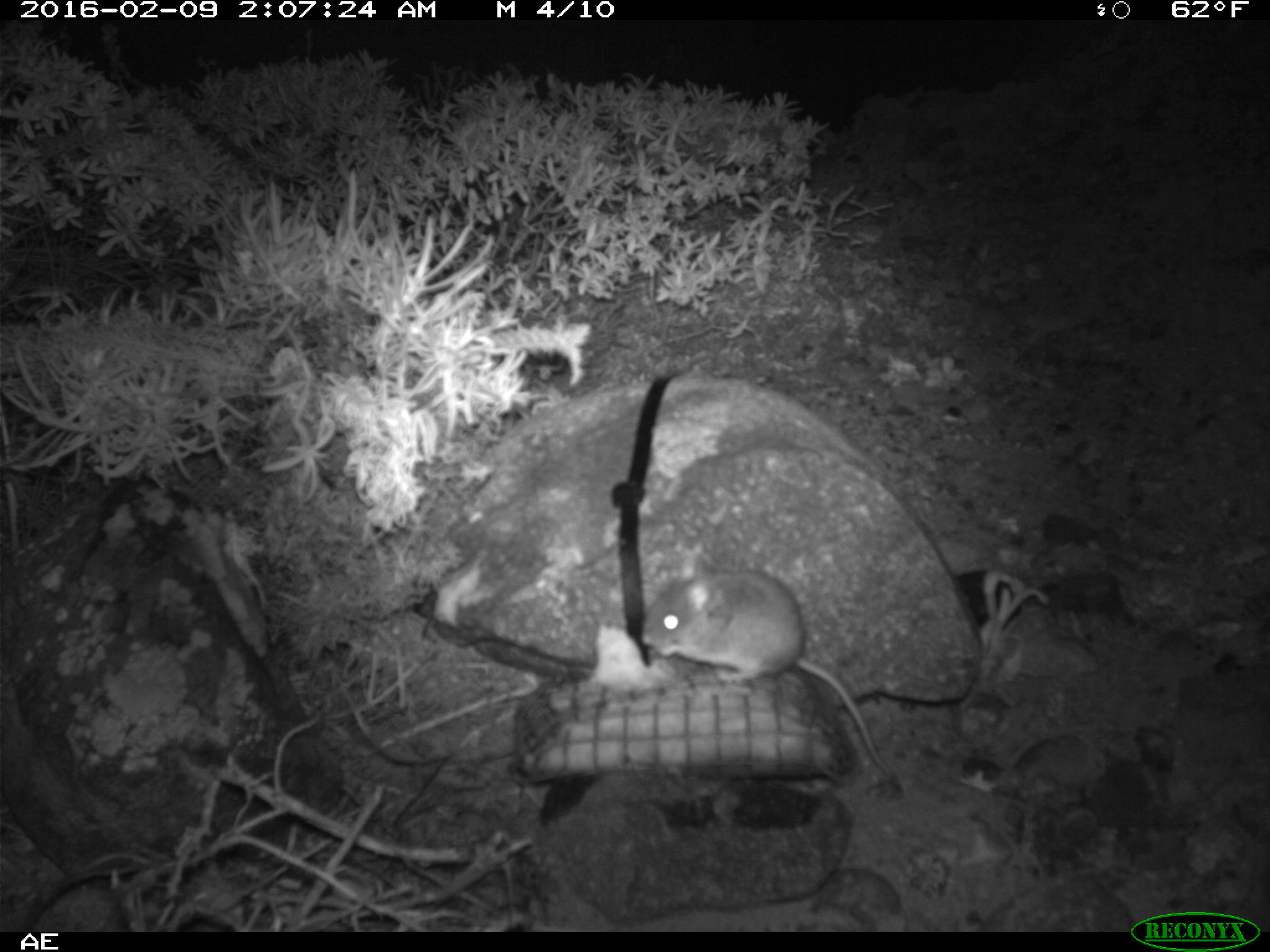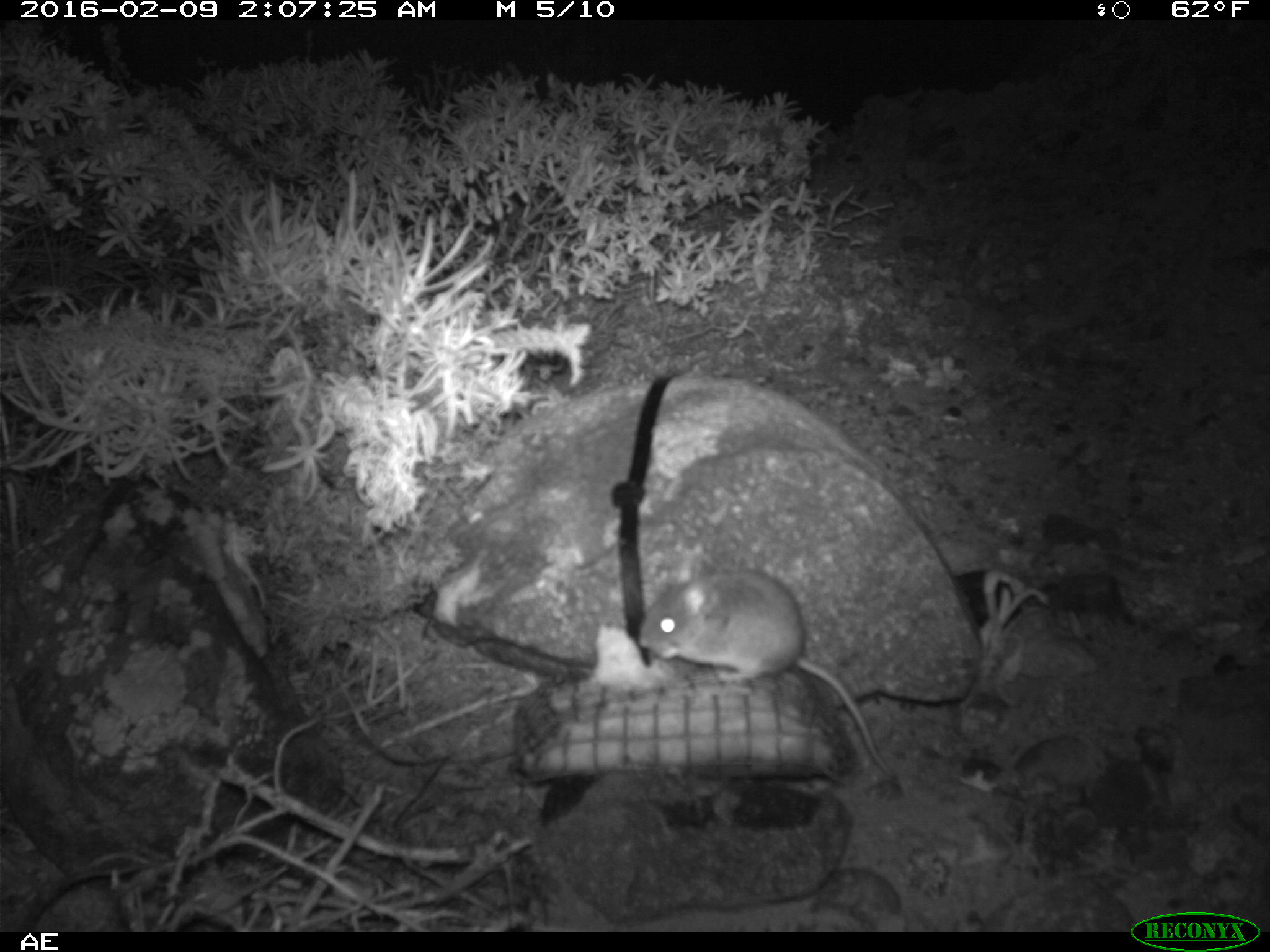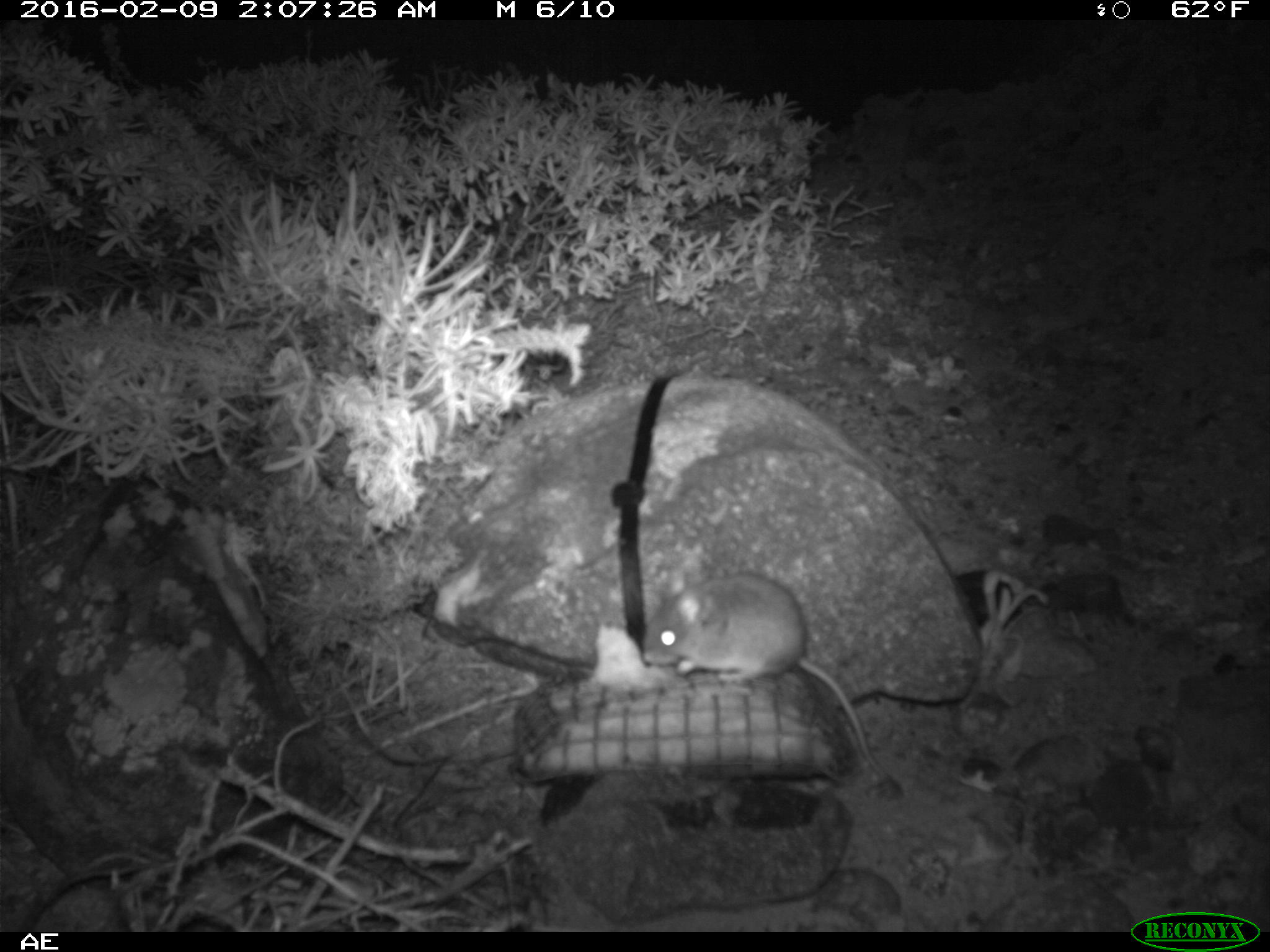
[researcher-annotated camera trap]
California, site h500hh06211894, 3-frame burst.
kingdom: Animalia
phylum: Chordata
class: Mammalia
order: Rodentia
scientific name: Rodentia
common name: rodent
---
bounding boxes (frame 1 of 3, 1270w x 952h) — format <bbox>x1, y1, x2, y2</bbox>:
rodent: <bbox>639, 549, 886, 778</bbox>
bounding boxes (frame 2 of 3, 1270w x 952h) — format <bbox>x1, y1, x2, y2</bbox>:
rodent: <bbox>637, 568, 894, 775</bbox>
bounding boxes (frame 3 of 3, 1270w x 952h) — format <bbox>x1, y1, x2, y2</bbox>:
rodent: <bbox>642, 569, 885, 777</bbox>